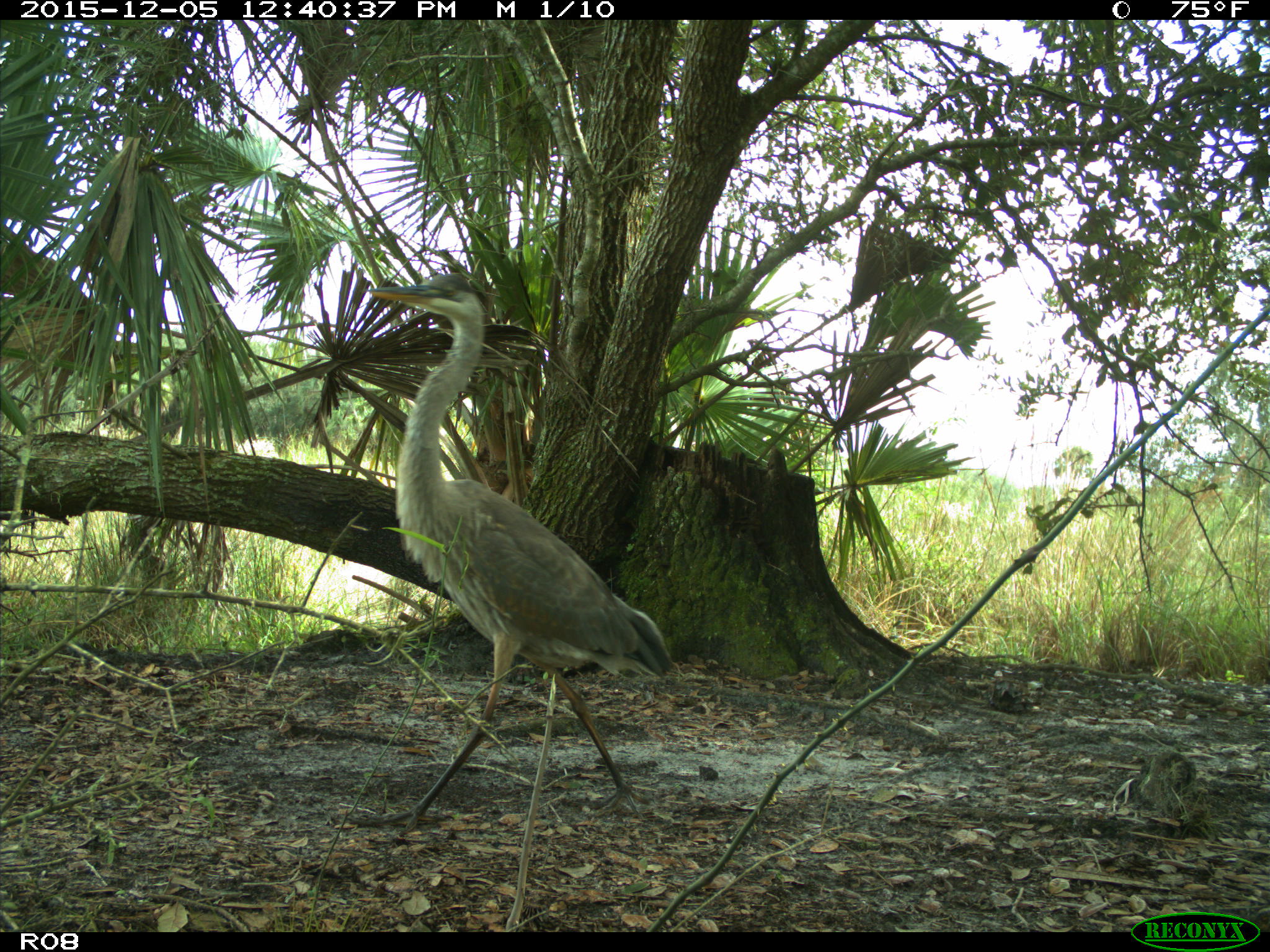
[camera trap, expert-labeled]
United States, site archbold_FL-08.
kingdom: Animalia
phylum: Chordata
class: Aves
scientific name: Aves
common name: birds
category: unidentified bird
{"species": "unidentified bird (birds) (Aves)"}